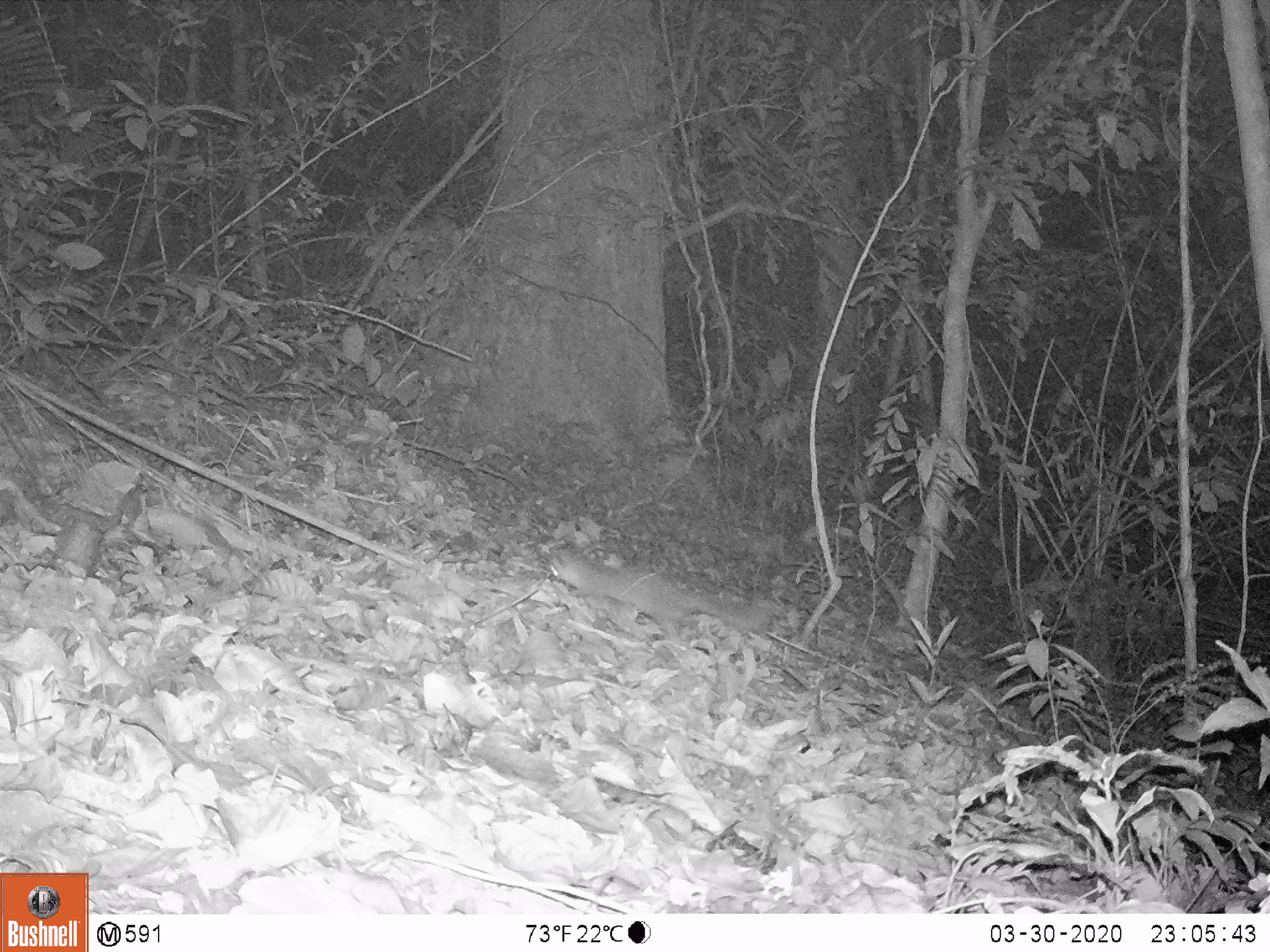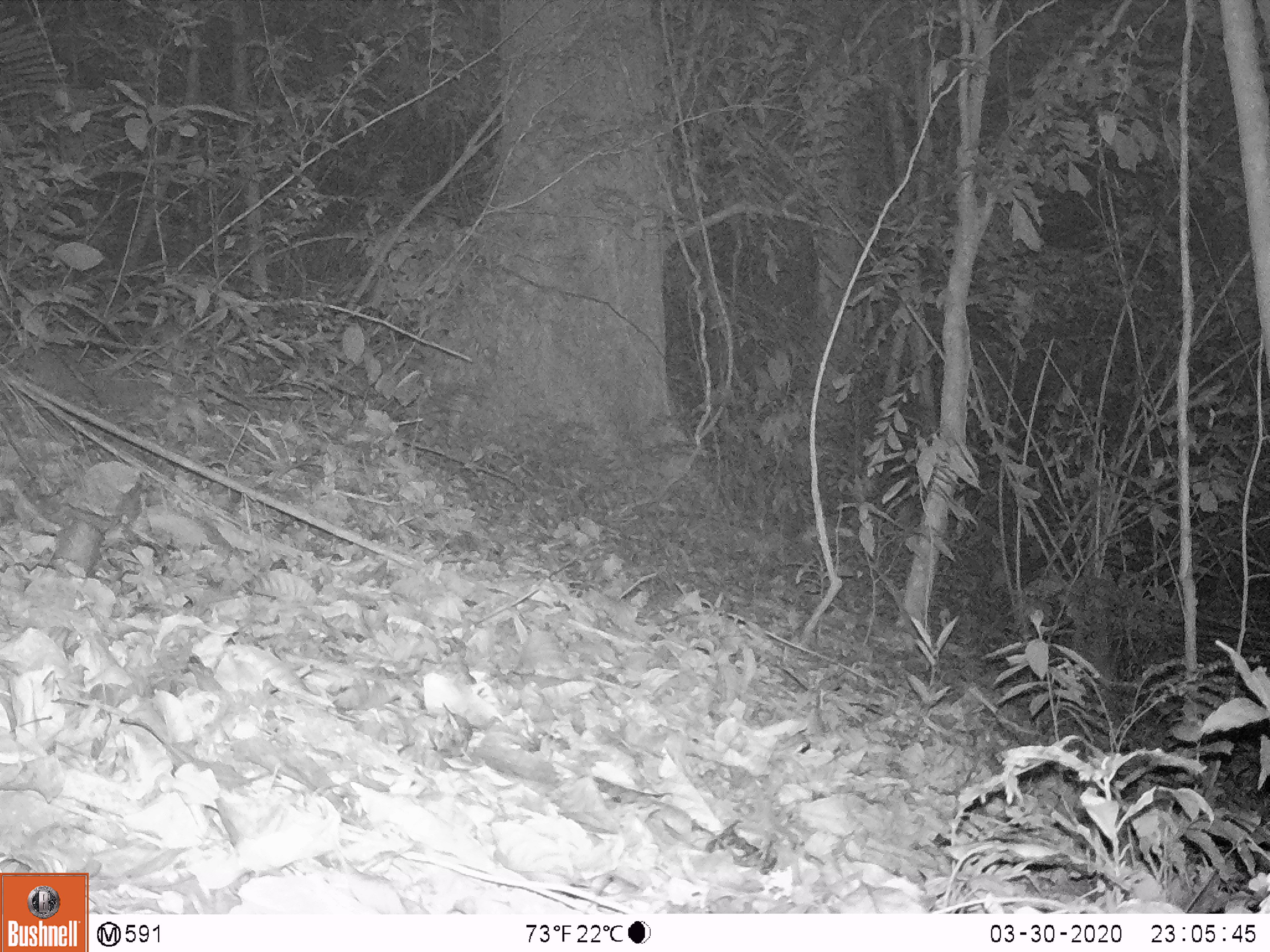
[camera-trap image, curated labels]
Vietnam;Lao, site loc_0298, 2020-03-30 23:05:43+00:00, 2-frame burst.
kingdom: Animalia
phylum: Chordata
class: Mammalia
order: Carnivora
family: Mustelidae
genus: Melogale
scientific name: Melogale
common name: ferret badger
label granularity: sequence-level